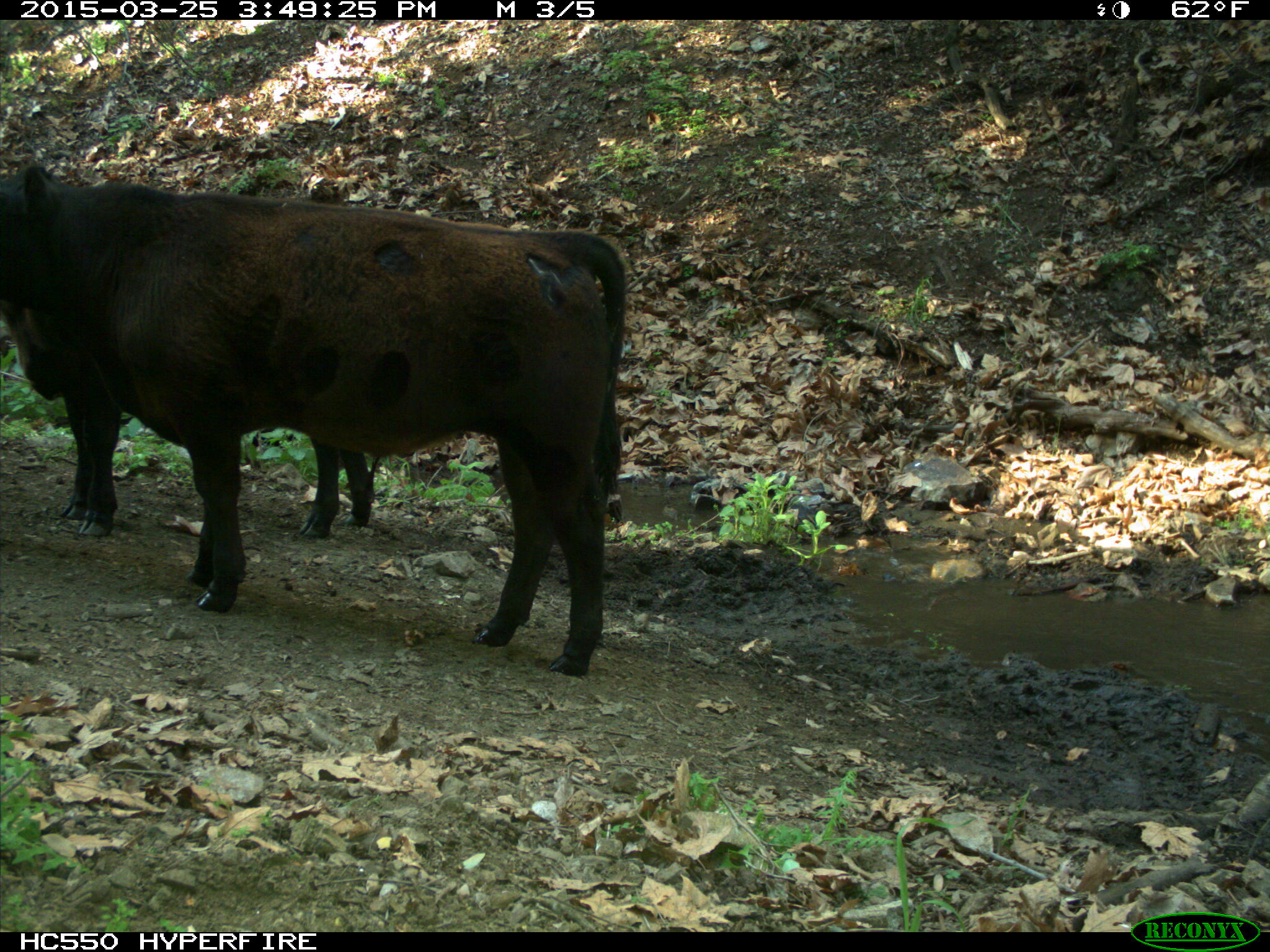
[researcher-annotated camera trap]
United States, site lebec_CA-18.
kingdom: Animalia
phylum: Chordata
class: Mammalia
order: Artiodactyla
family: Bovidae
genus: Bos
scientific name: Bos taurus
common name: domestic cow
Bos taurus (domestic cow).